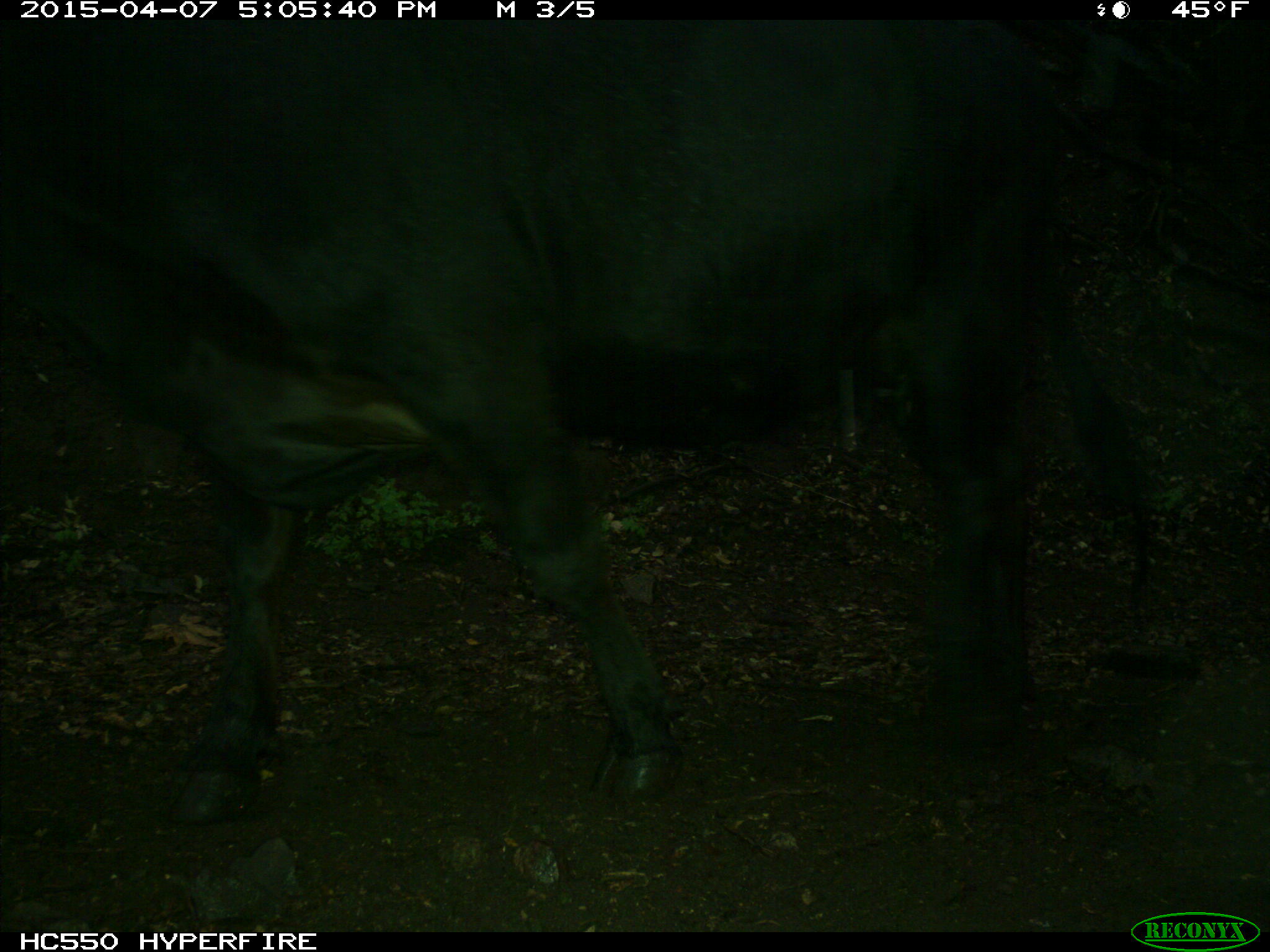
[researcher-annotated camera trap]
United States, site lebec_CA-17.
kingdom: Animalia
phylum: Chordata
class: Mammalia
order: Artiodactyla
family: Bovidae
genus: Bos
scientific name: Bos taurus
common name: domestic cow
Bos taurus (domestic cow).